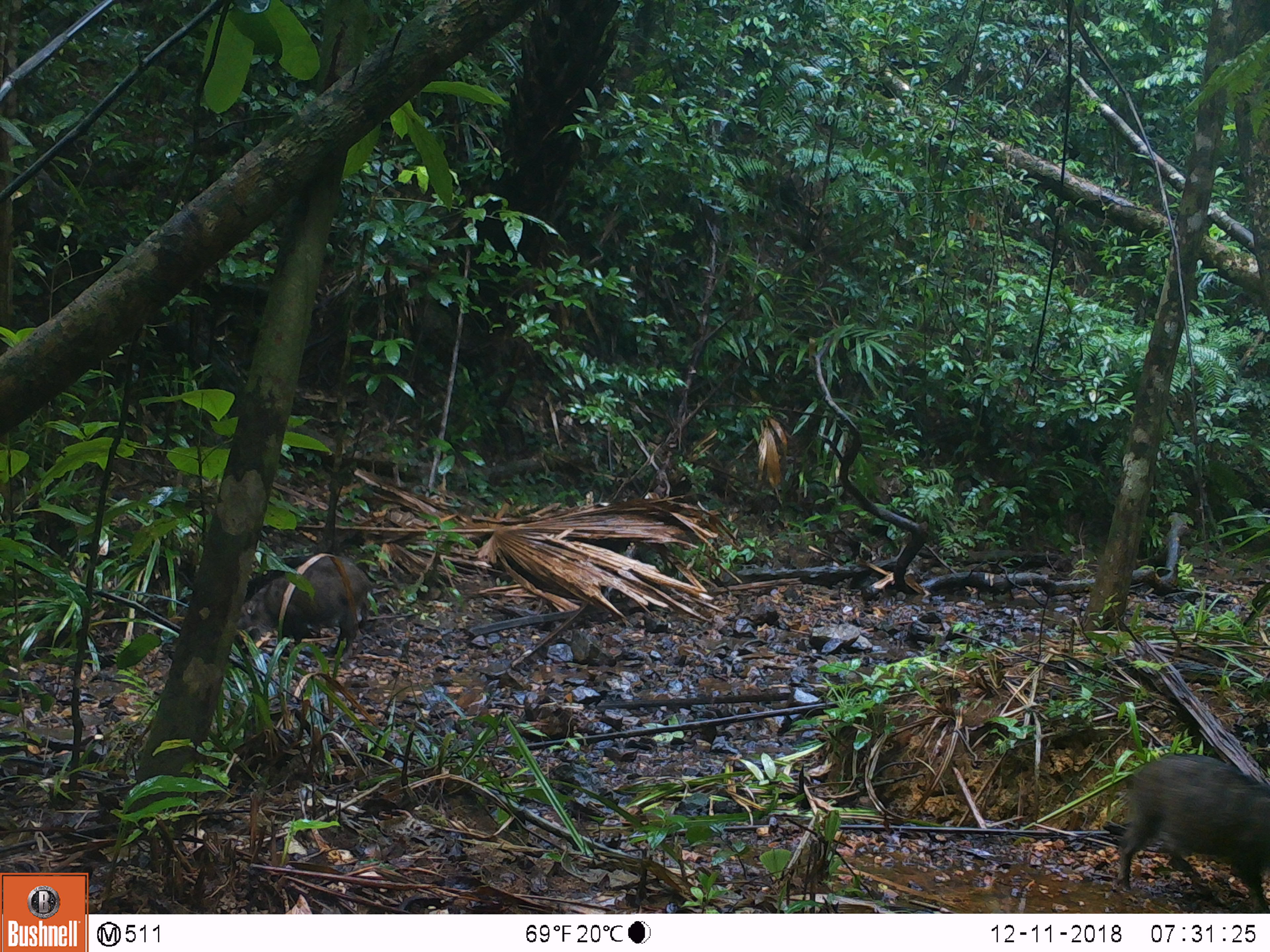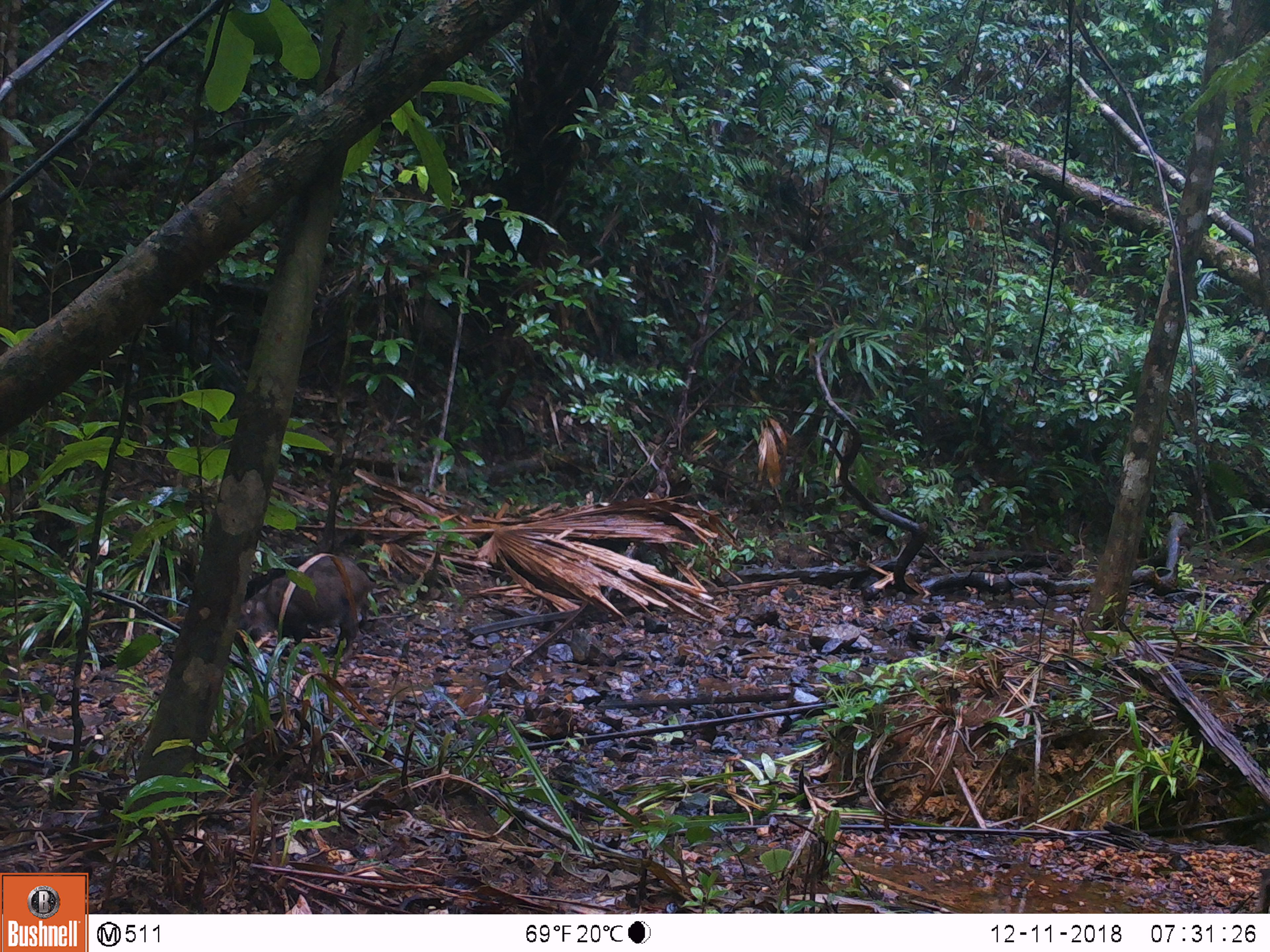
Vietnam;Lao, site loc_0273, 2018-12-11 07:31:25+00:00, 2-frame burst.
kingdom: Animalia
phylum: Chordata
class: Mammalia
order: Artiodactyla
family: Suidae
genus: Sus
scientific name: Sus scrofa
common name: eurasian wild pig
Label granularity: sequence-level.